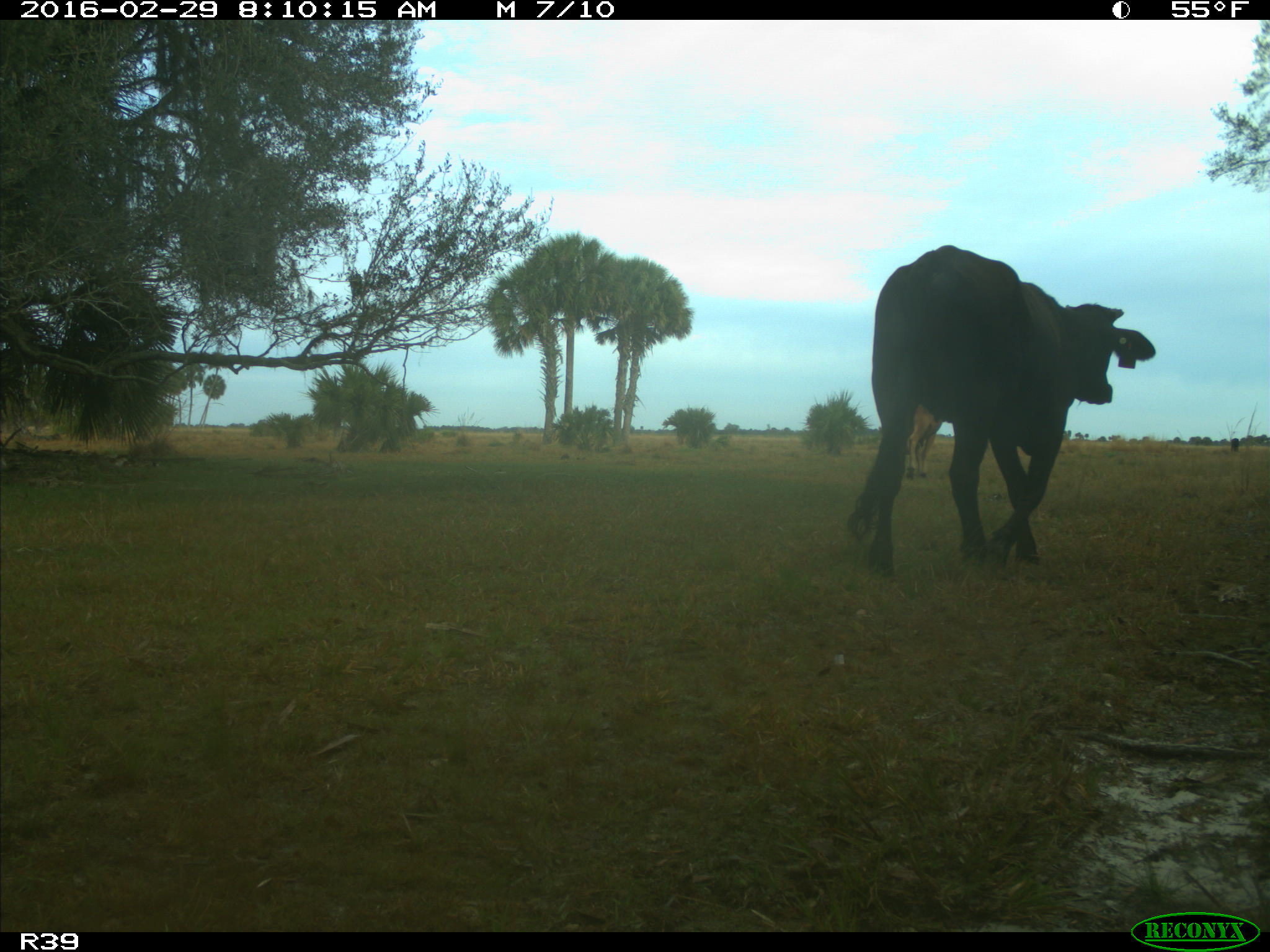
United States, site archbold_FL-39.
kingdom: Animalia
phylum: Chordata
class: Mammalia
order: Artiodactyla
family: Bovidae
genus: Bos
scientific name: Bos taurus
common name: domestic cow